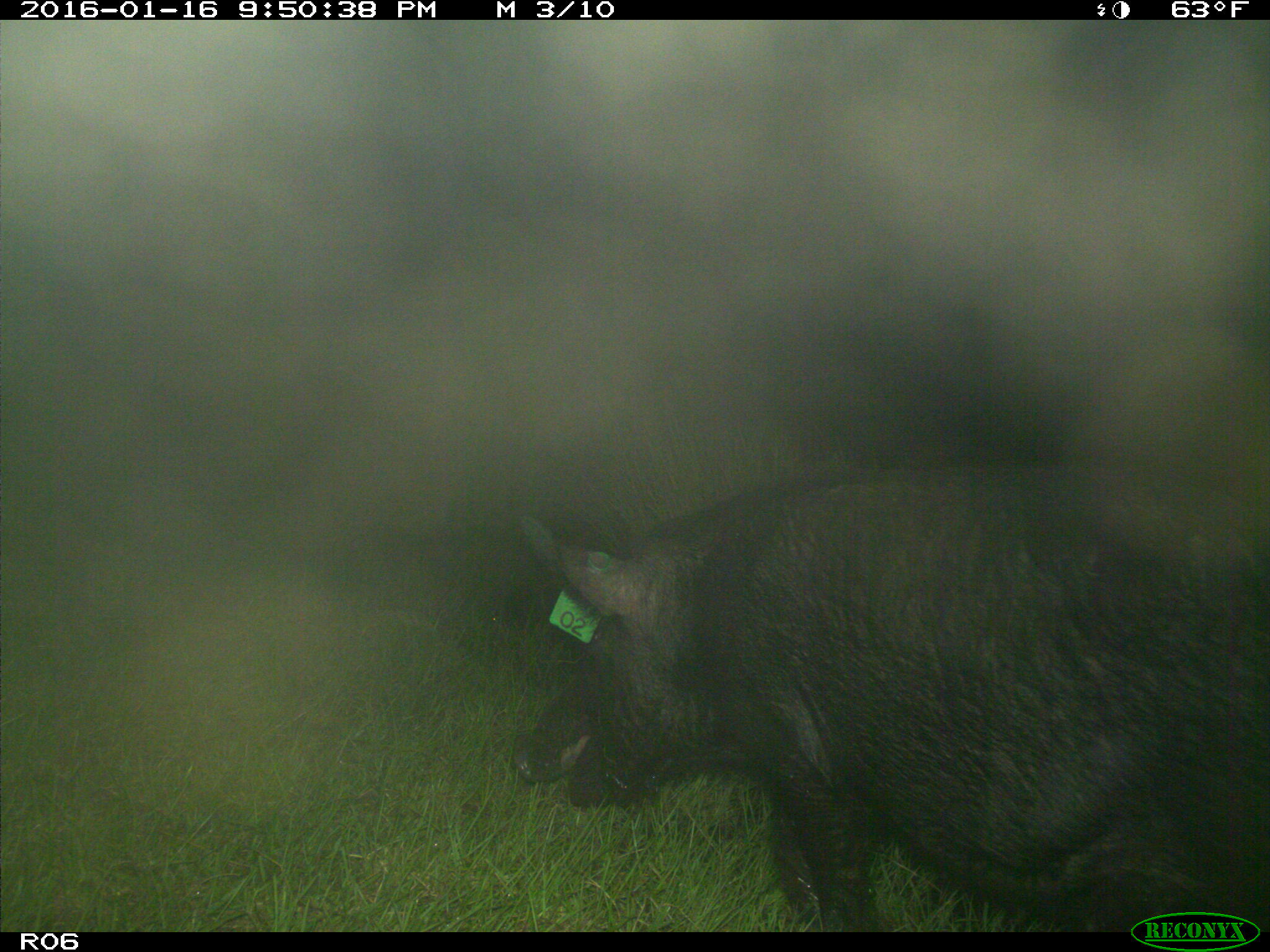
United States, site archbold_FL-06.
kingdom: Animalia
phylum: Chordata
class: Mammalia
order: Artiodactyla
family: Suidae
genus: Sus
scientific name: Sus scrofa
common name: wild boar